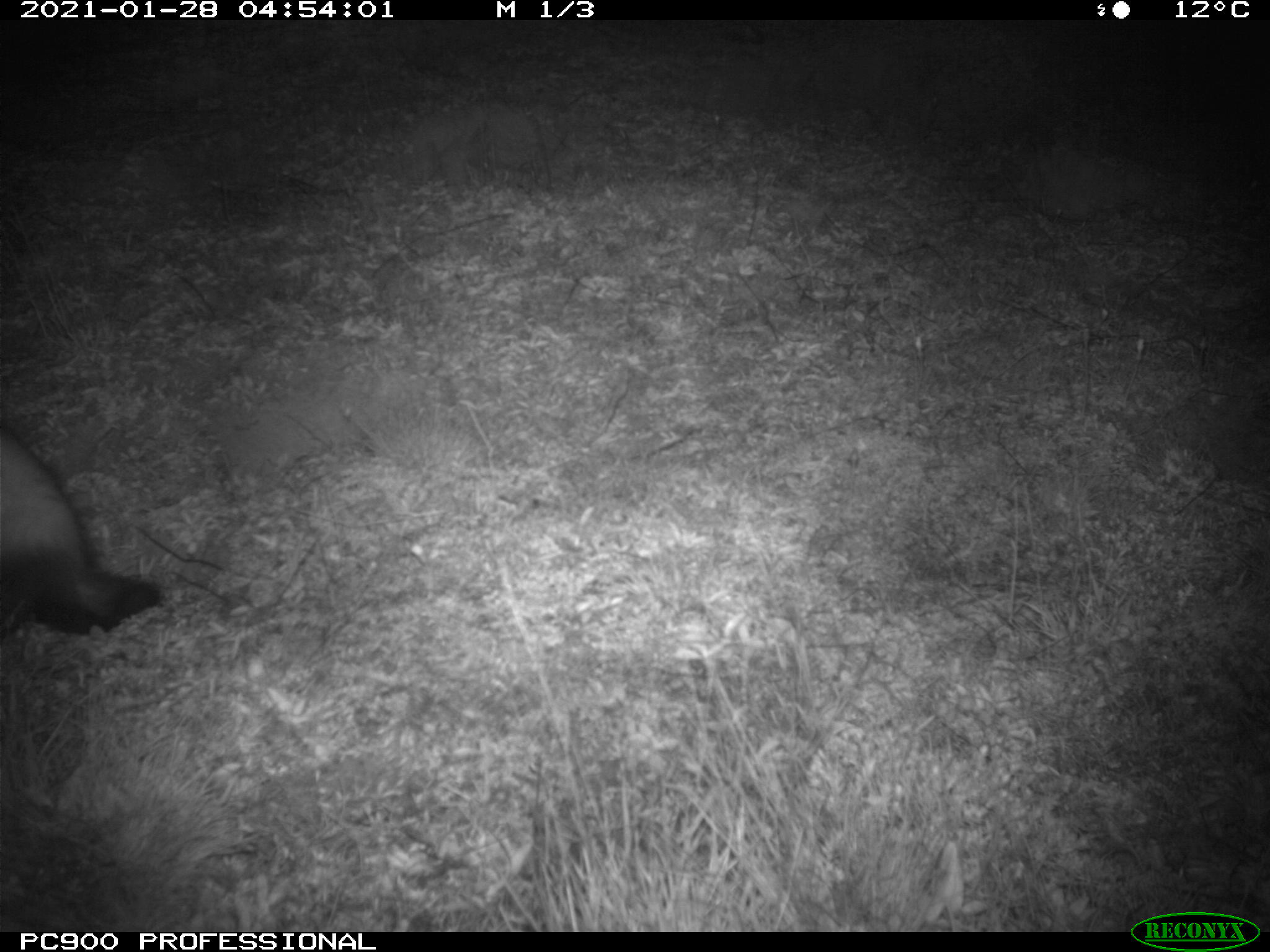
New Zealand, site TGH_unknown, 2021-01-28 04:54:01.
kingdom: Animalia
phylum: Chordata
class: Mammalia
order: Carnivora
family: Mustelidae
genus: Mustela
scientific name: Mustela furo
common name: ferret